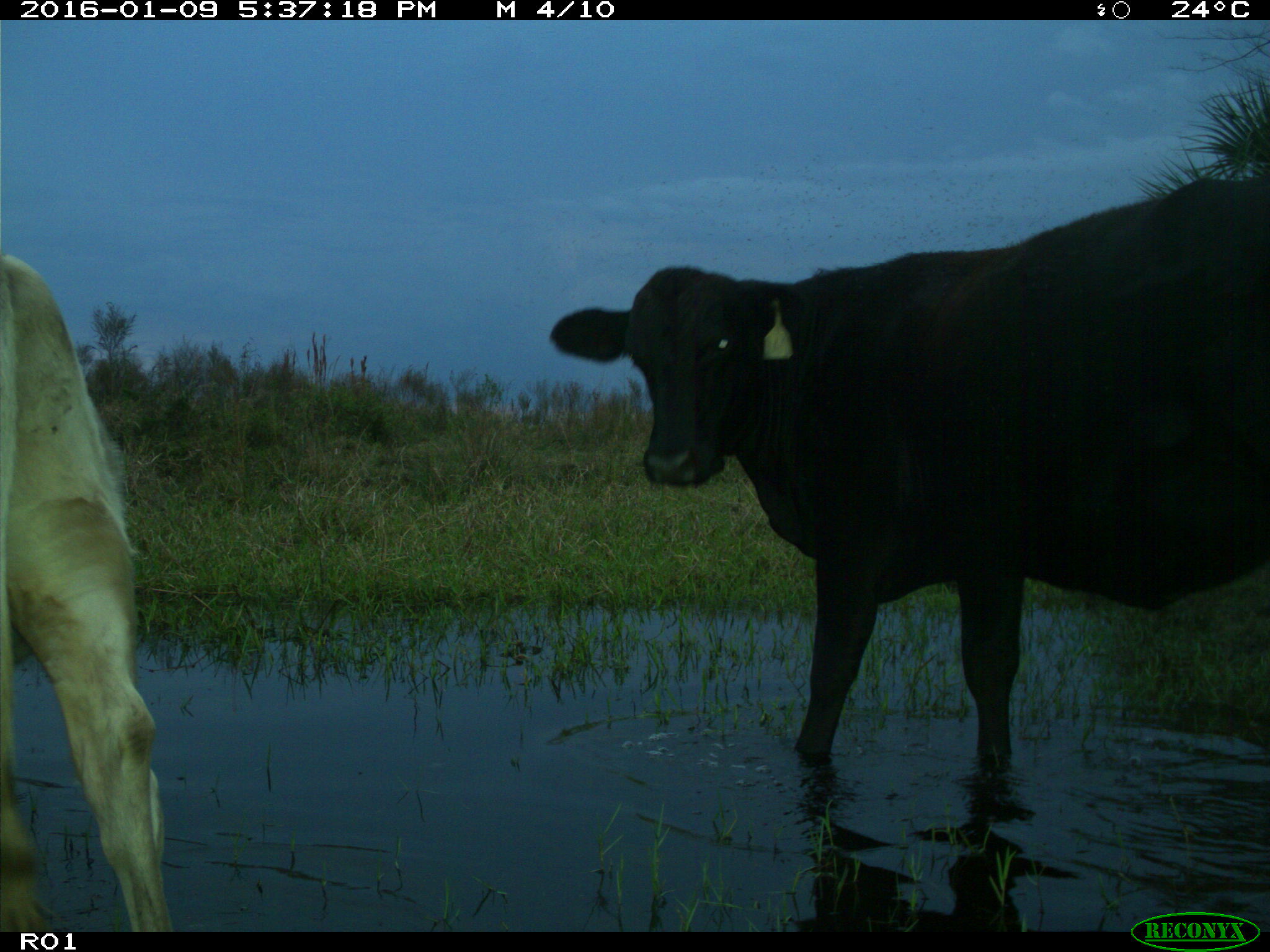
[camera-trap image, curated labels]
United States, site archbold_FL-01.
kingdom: Animalia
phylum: Chordata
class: Mammalia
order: Artiodactyla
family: Bovidae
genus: Bos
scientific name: Bos taurus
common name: domestic cow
Bos taurus (domestic cow).